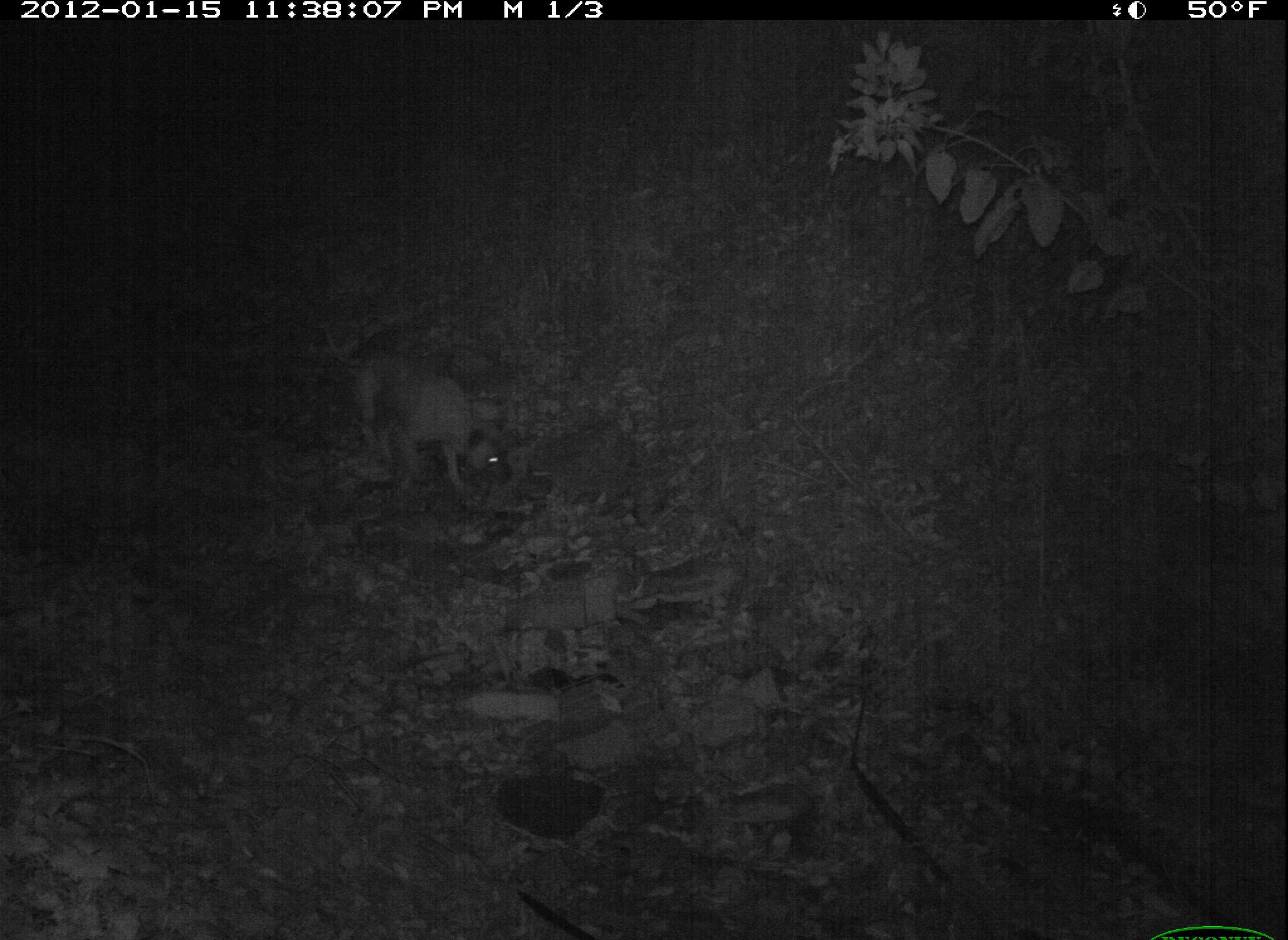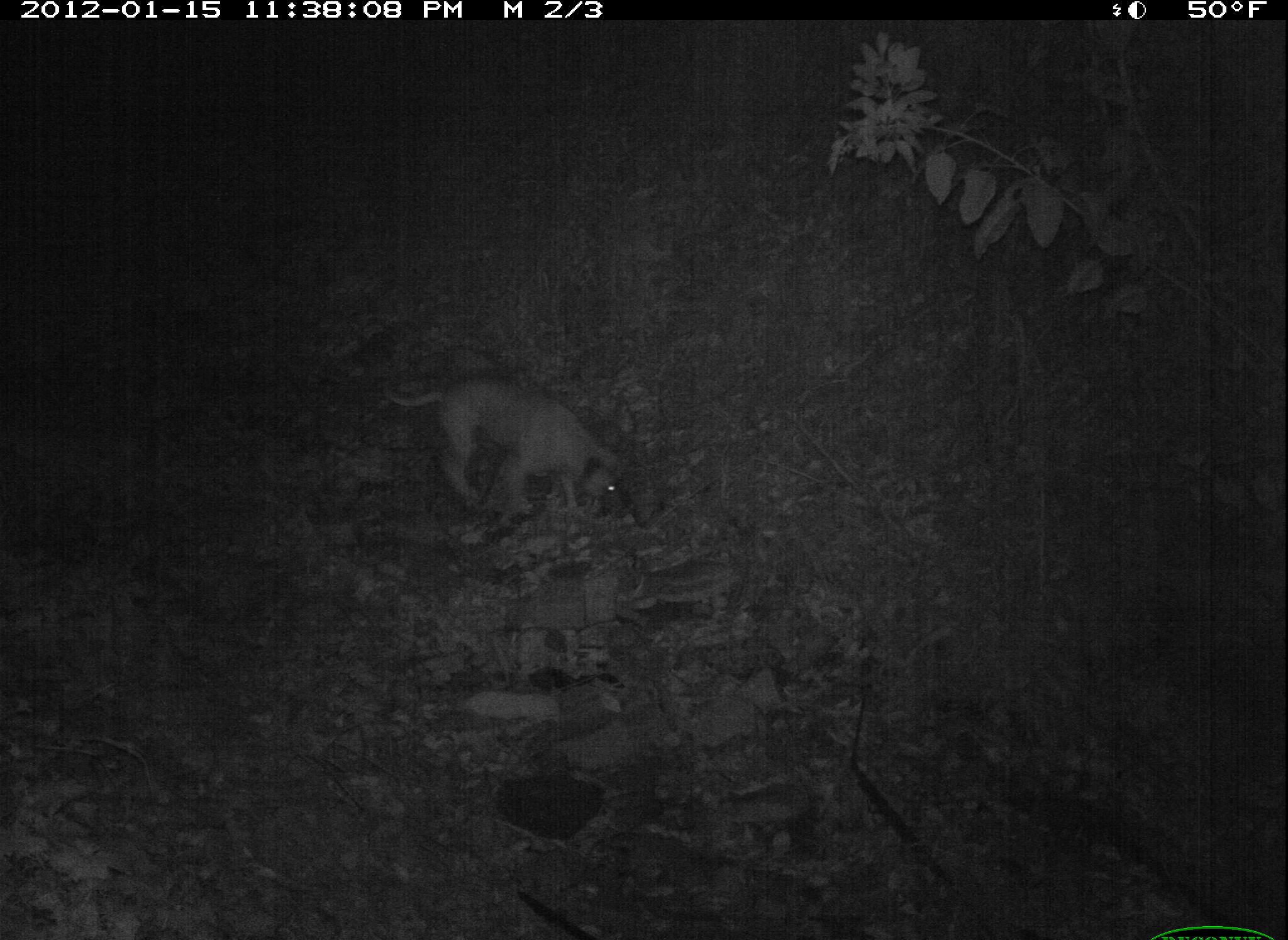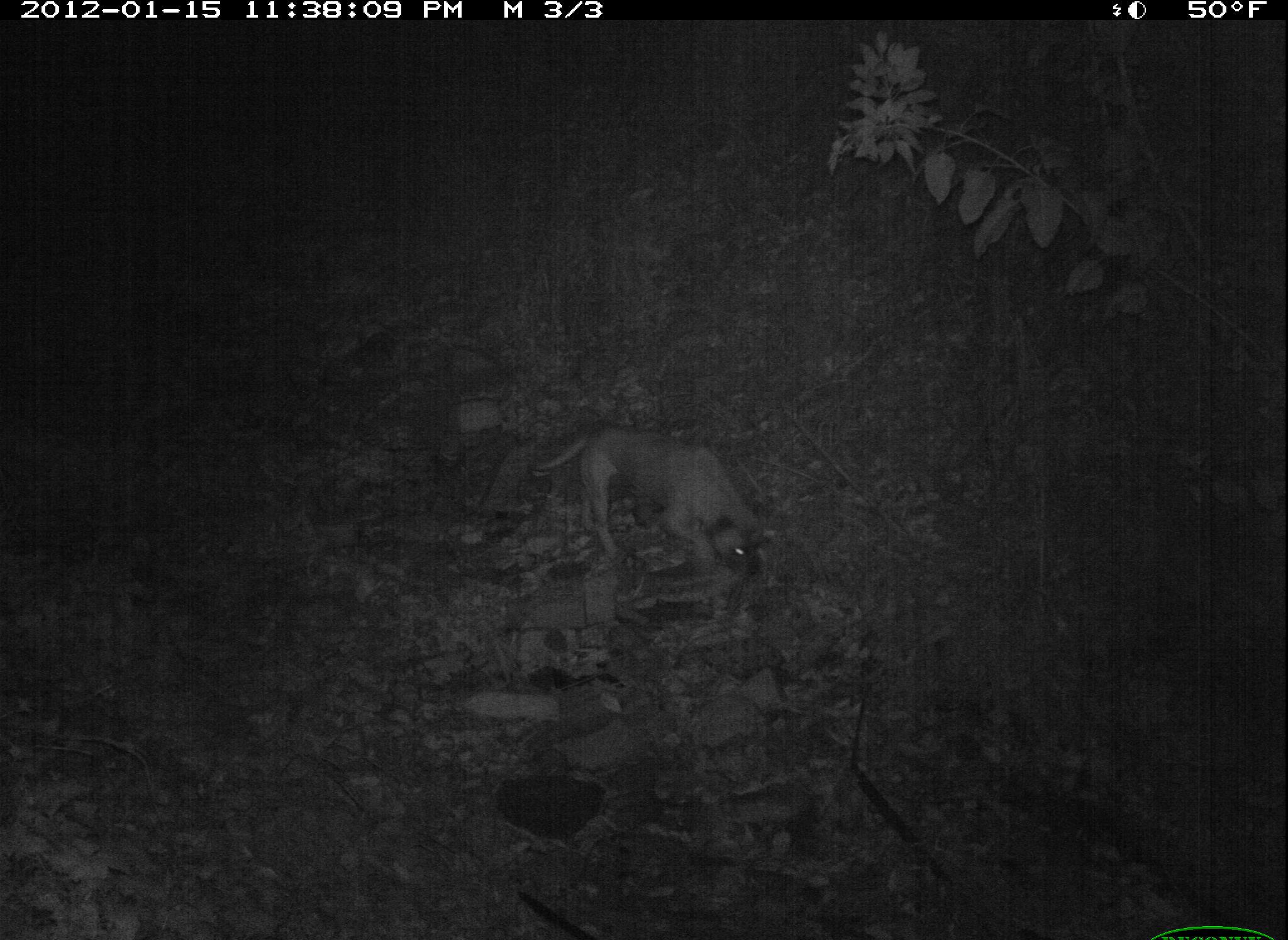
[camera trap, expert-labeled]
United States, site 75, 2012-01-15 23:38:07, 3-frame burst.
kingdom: Animalia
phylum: Chordata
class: Mammalia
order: Carnivora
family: Canidae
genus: Canis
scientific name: Canis familiaris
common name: domestic dog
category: dog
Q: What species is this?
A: Dog (domestic dog) (Canis familiaris).